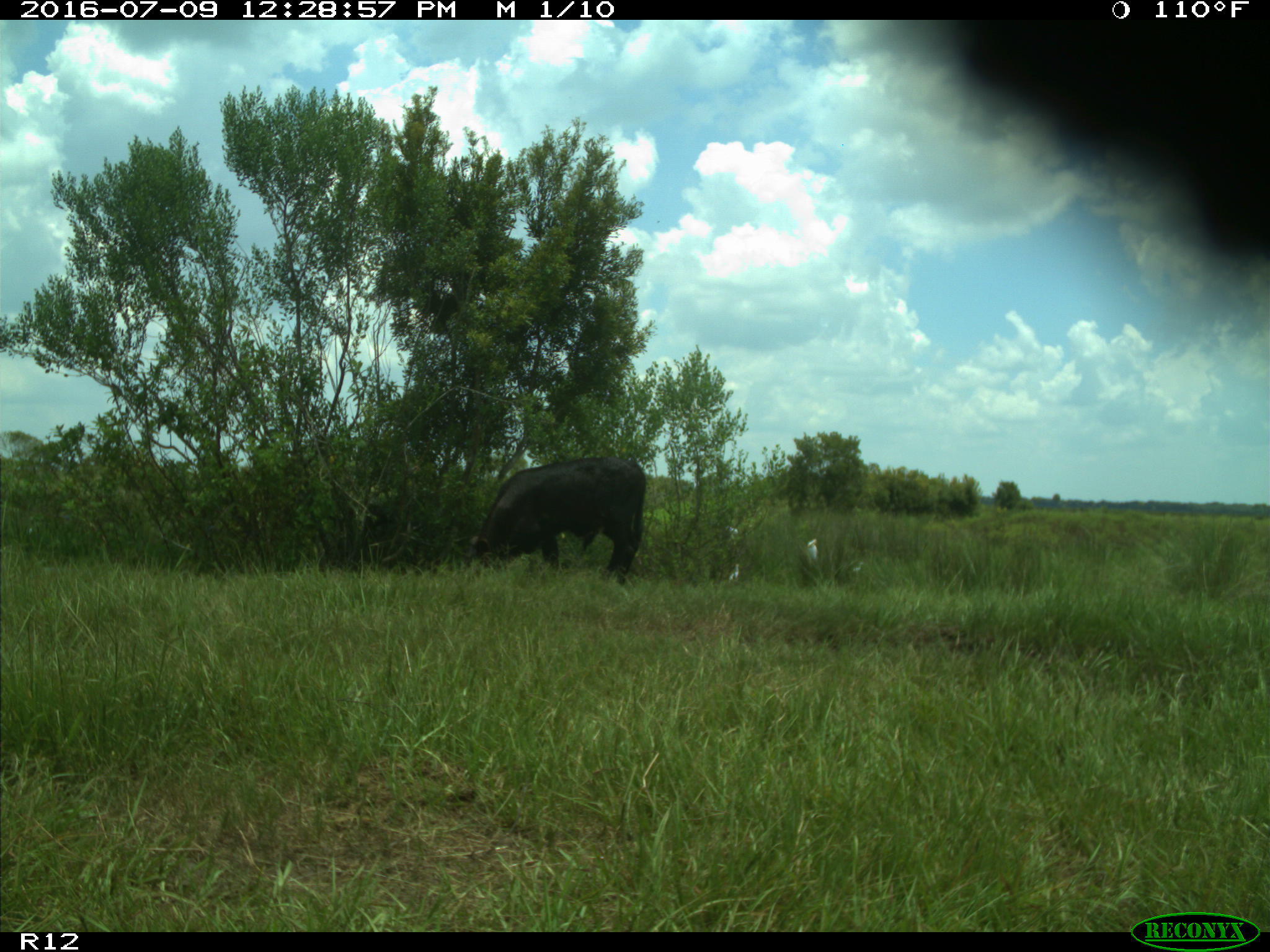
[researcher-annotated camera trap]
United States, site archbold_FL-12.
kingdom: Animalia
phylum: Chordata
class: Mammalia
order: Artiodactyla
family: Bovidae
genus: Bos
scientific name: Bos taurus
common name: domestic cow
Bos taurus (domestic cow).